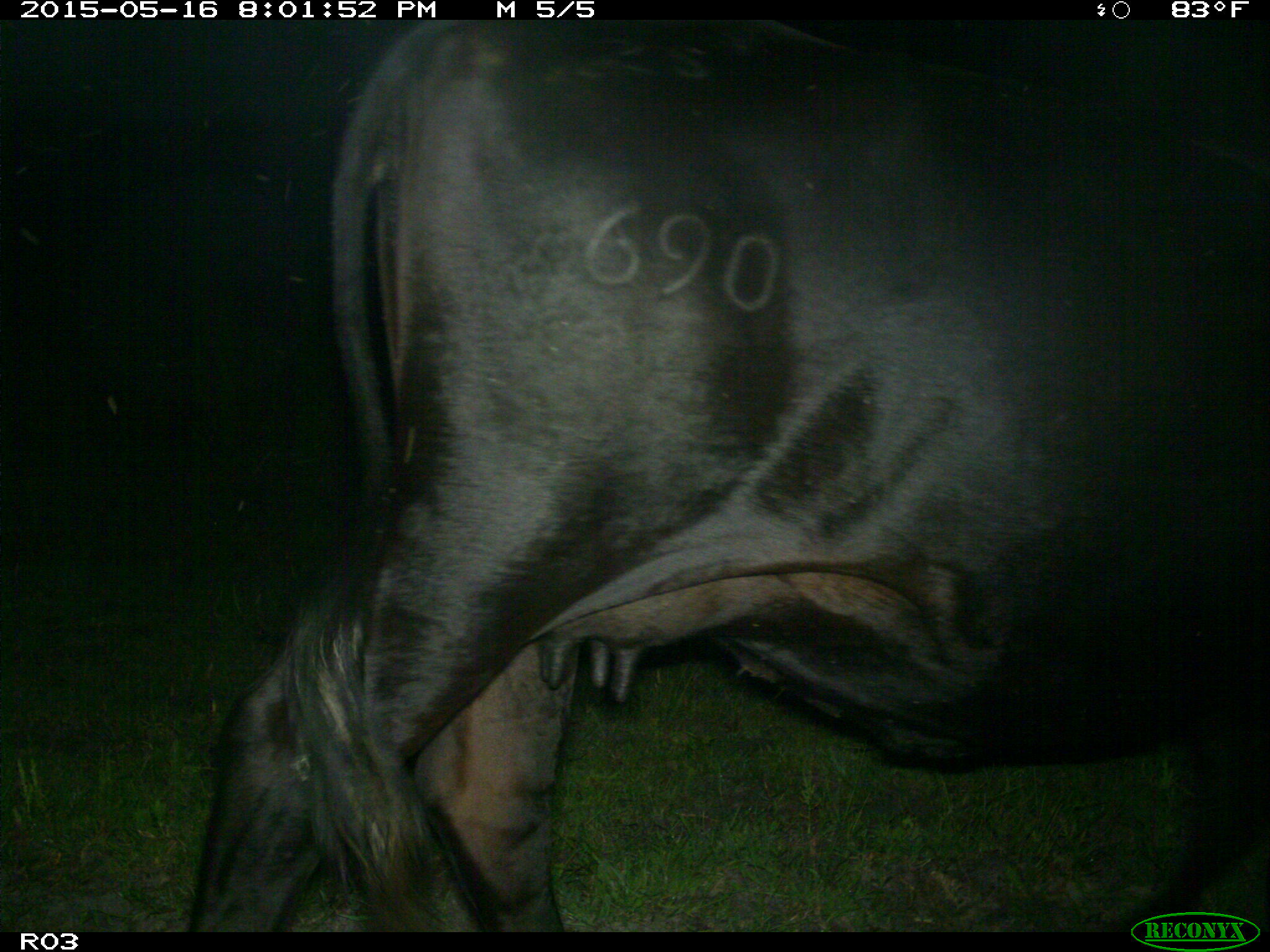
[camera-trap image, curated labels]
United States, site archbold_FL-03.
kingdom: Animalia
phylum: Chordata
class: Mammalia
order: Artiodactyla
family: Bovidae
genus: Bos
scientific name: Bos taurus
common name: domestic cow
Bos taurus (domestic cow).